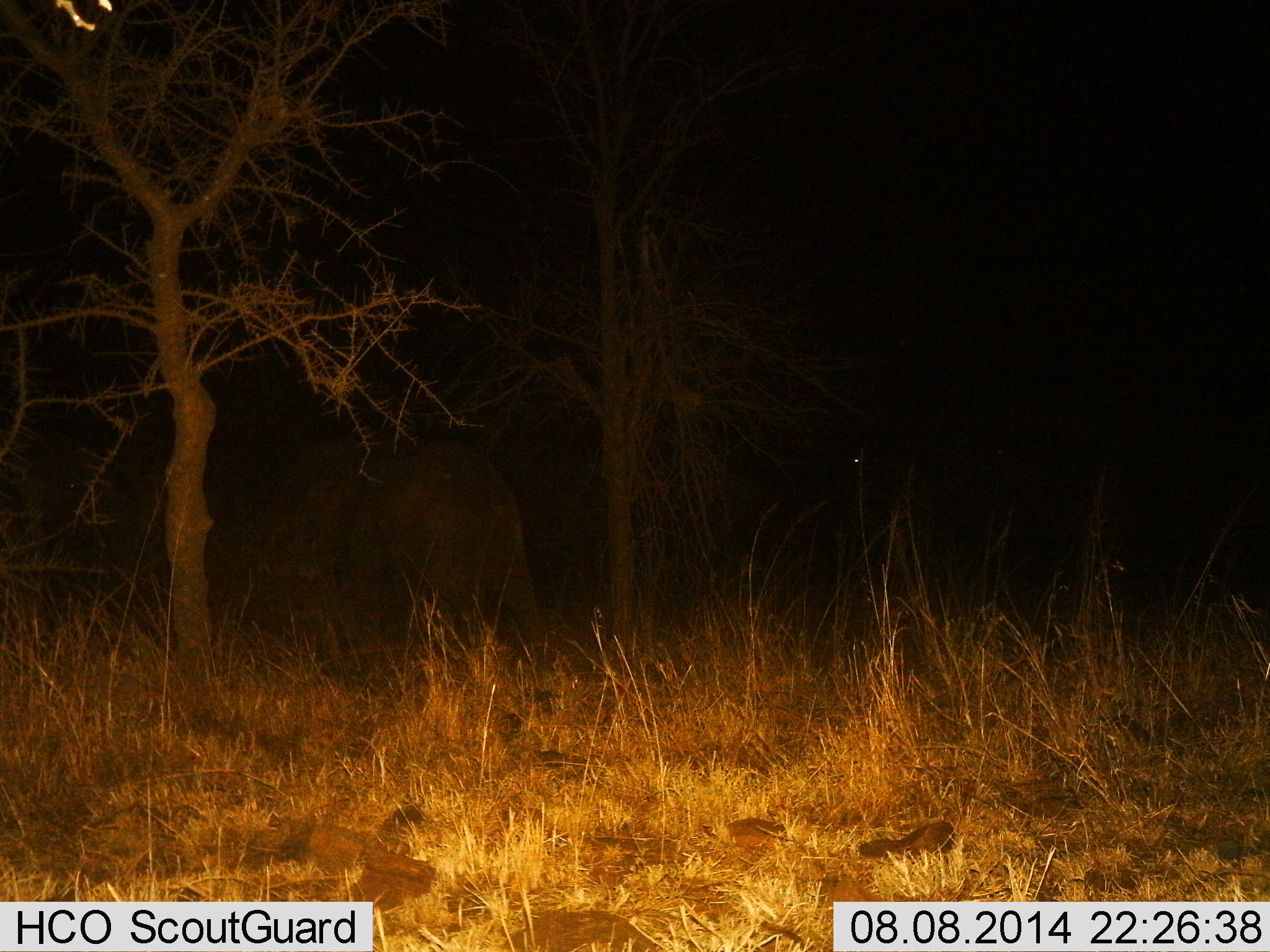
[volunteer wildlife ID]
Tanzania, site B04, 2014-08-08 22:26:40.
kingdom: Animalia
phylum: Chordata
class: Mammalia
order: Proboscidea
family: Elephantidae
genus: Loxodonta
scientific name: Loxodonta africana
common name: african bush elephant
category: elephant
Elephant (african bush elephant) (Loxodonta africana), count 1. Behavior (volunteer vote fractions): standing 80%, resting 0%, moving 20%, interacting 0%. Young present (vote fraction): 0%. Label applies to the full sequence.